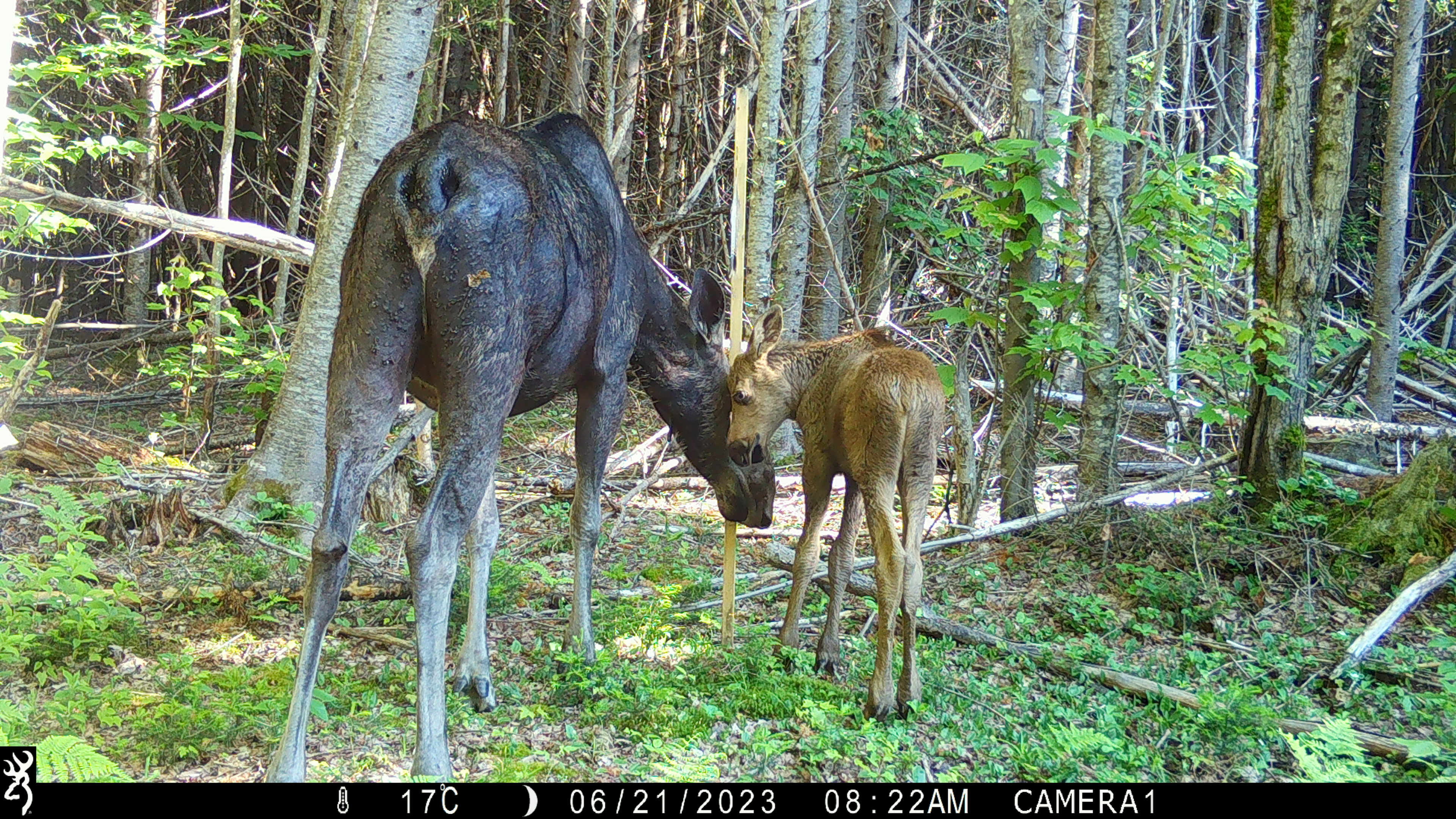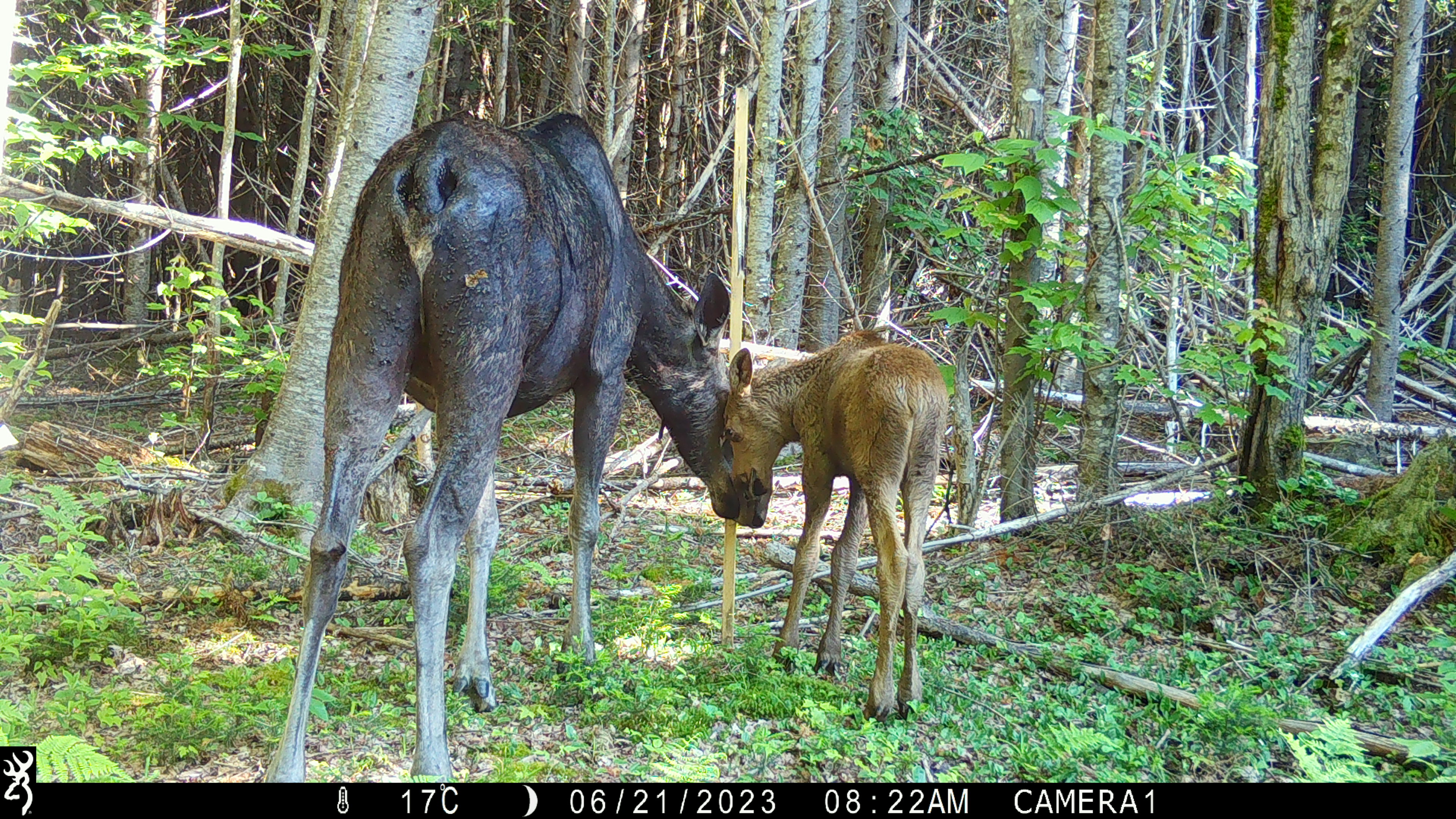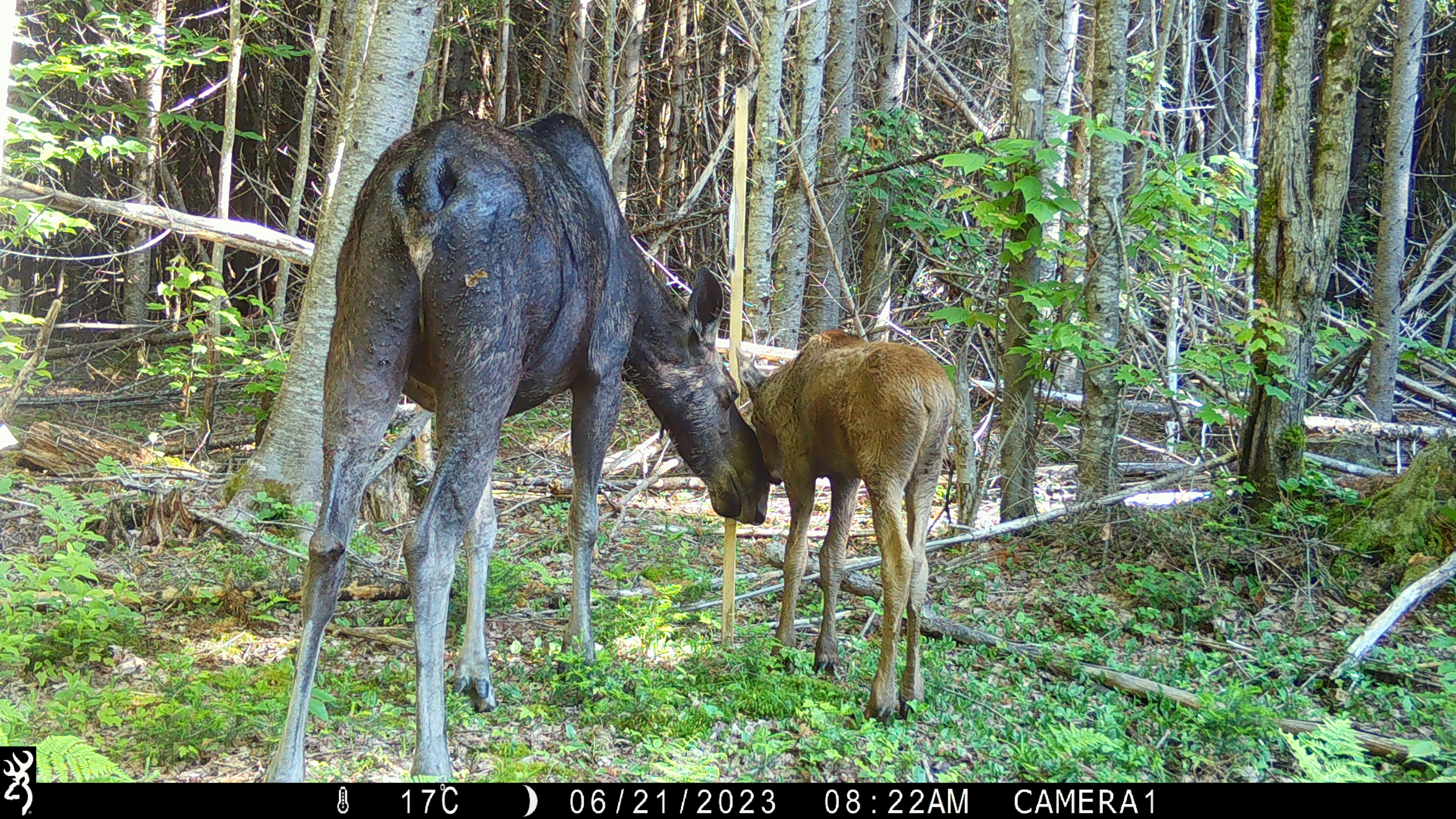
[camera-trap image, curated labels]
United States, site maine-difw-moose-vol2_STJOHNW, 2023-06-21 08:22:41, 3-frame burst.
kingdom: Animalia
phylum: Chordata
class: Mammalia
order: Artiodactyla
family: Cervidae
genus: Alces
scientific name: Alces alces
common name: moose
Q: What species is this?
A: Moose (Alces alces).